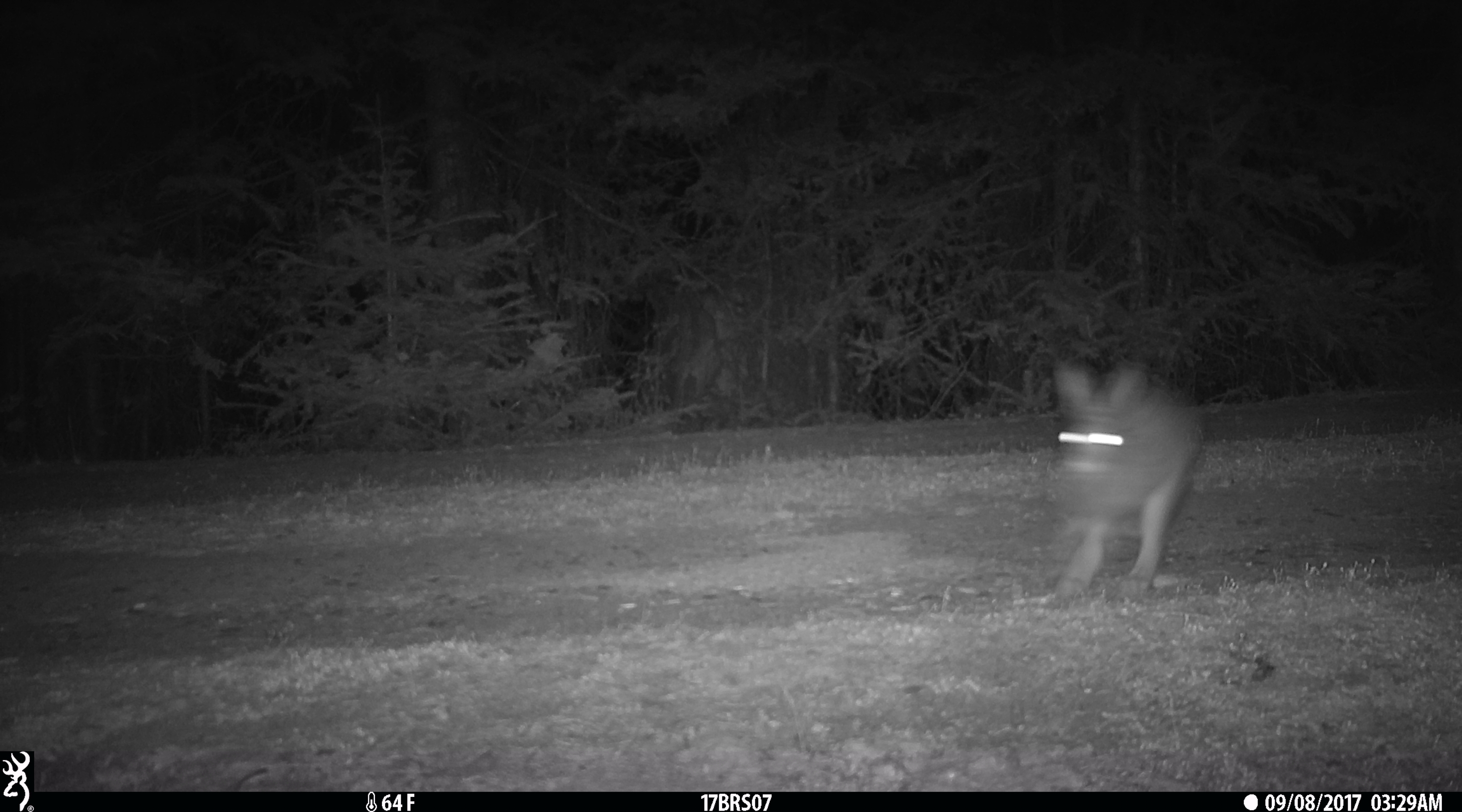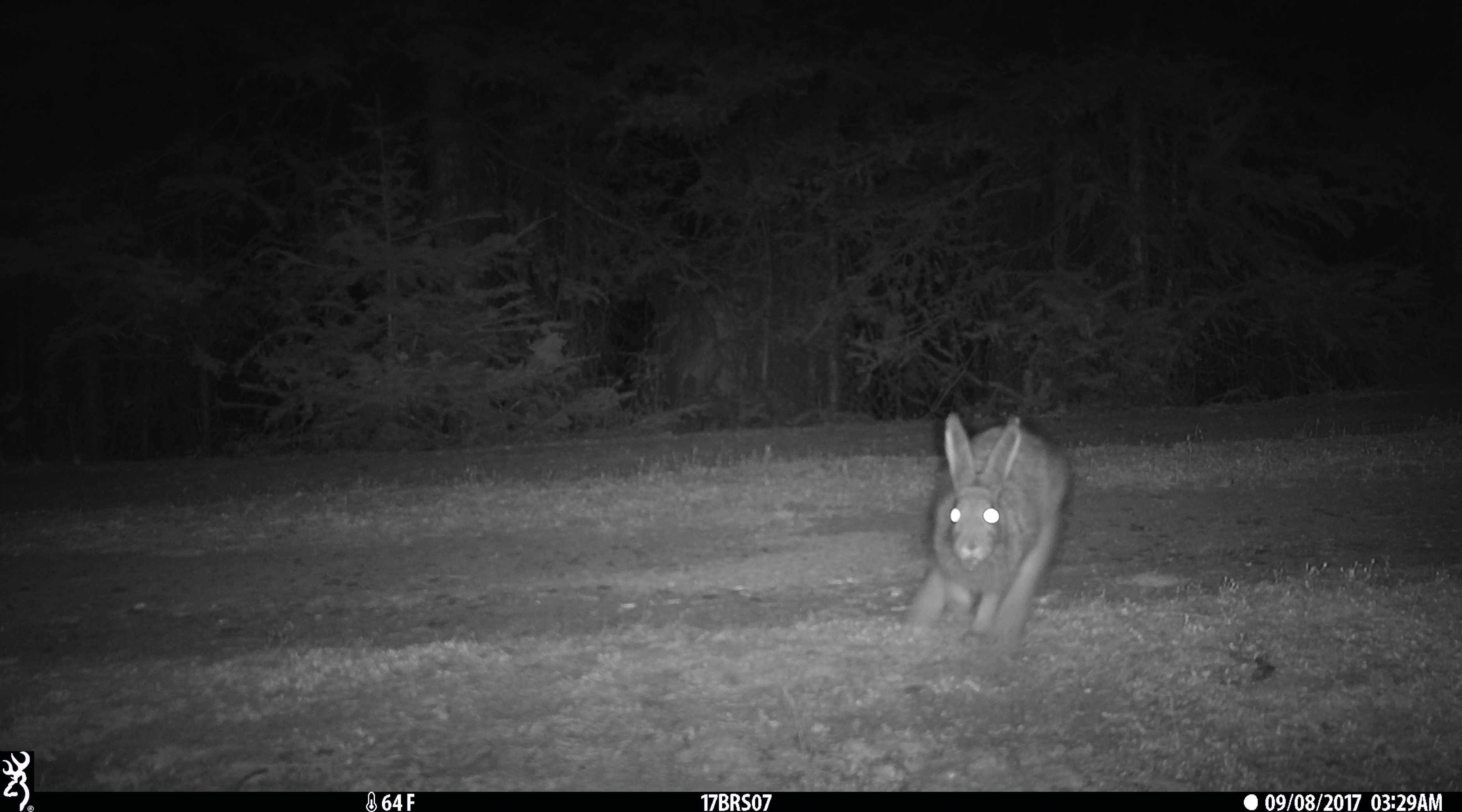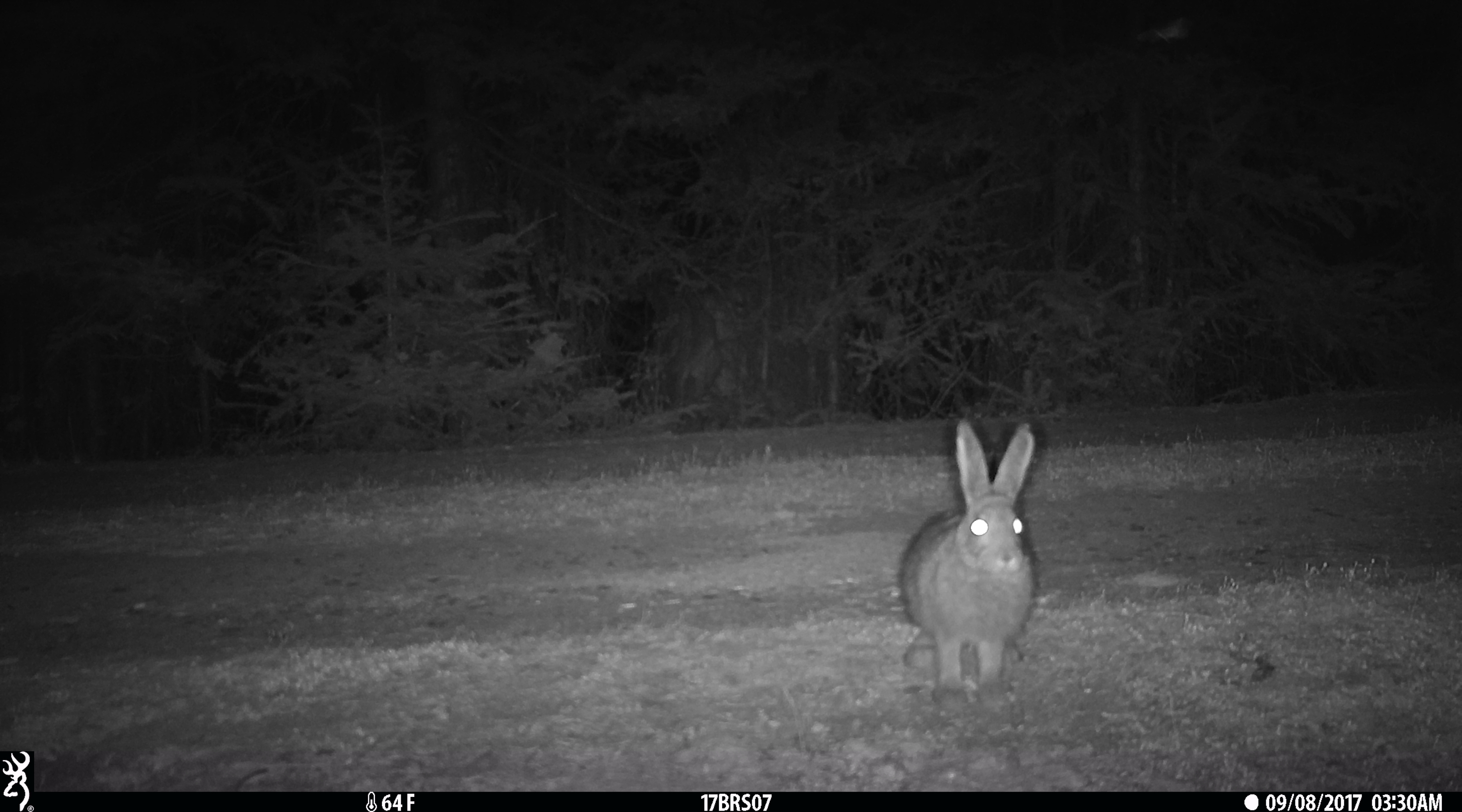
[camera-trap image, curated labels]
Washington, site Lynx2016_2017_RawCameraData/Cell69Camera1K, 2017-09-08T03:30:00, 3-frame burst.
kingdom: Animalia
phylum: Chordata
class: Mammalia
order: Lagomorpha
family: Leporidae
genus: Lepus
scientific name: Lepus americanus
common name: snowshoe hare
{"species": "Lepus americanus (snowshoe hare)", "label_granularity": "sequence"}